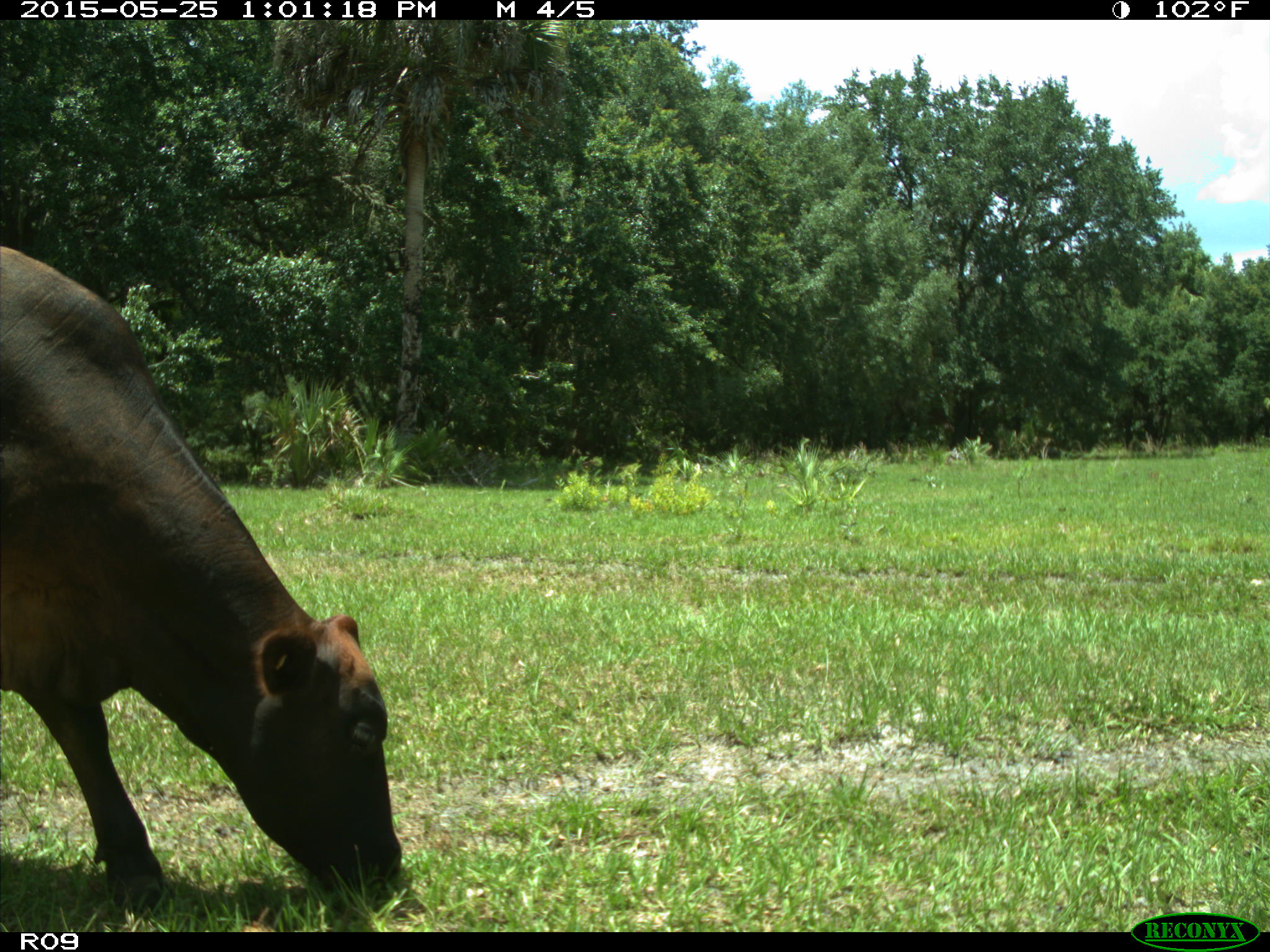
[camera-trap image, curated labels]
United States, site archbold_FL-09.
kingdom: Animalia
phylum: Chordata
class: Mammalia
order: Artiodactyla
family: Bovidae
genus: Bos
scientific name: Bos taurus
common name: domestic cow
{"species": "Bos taurus (domestic cow)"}